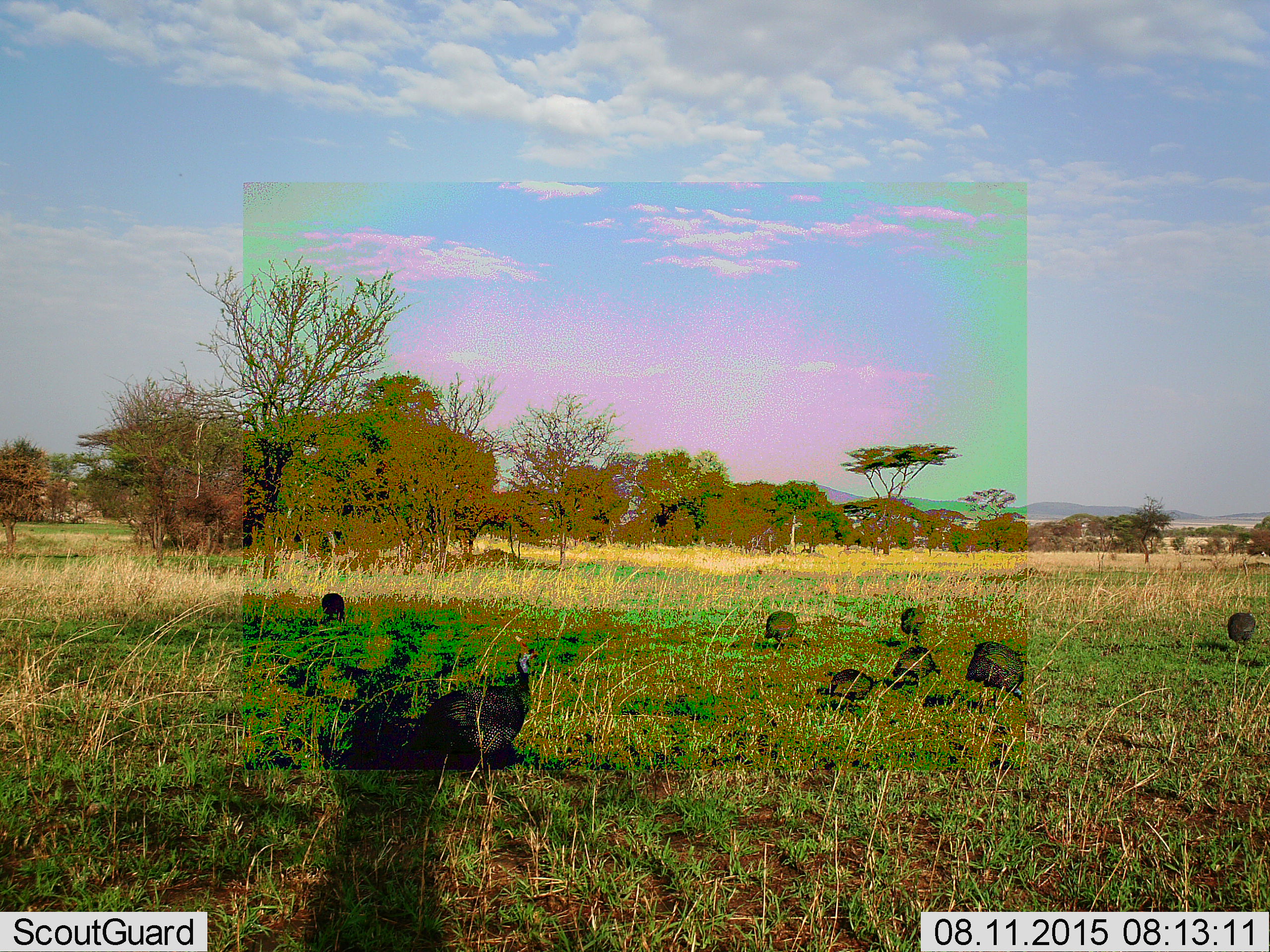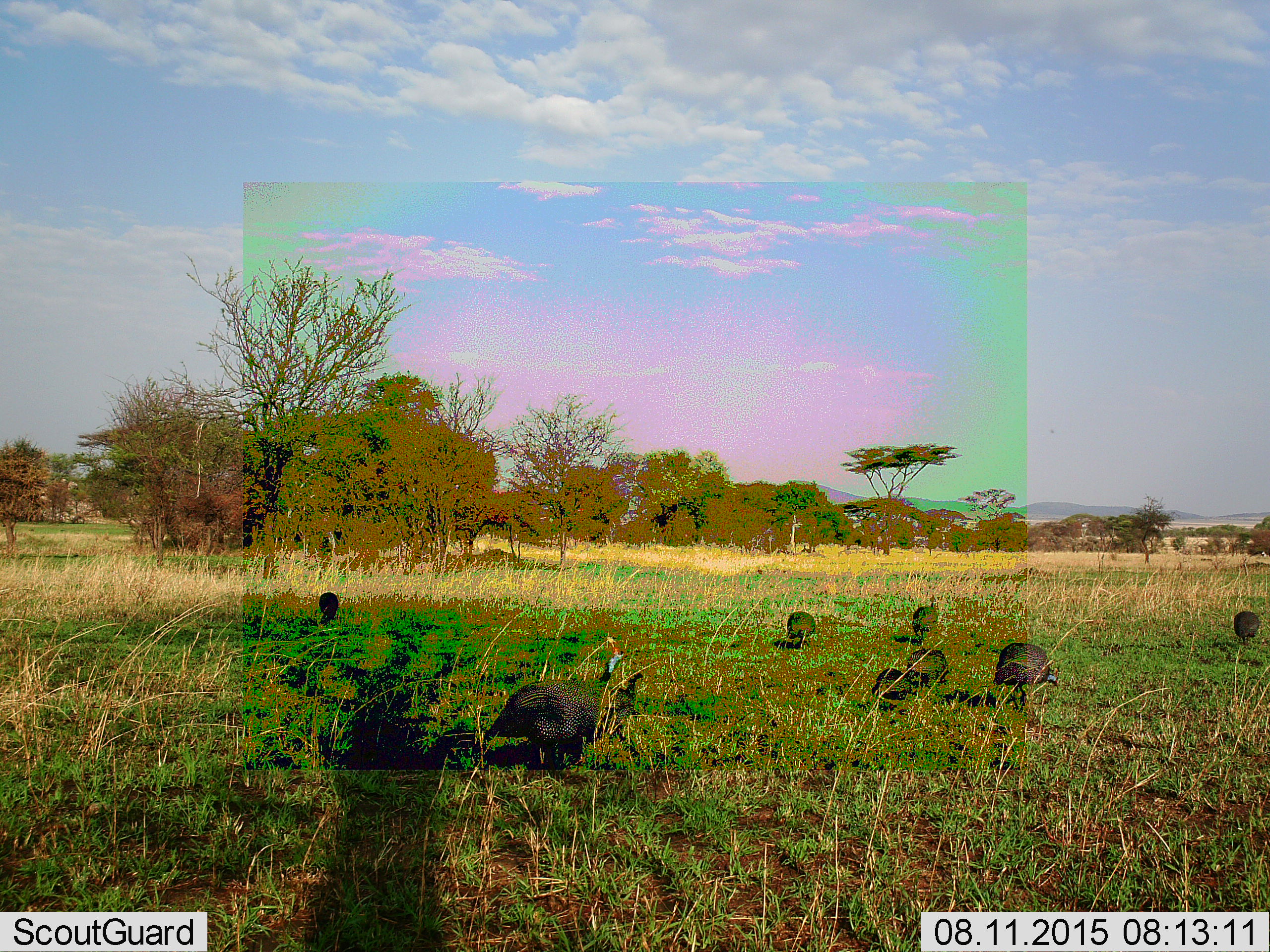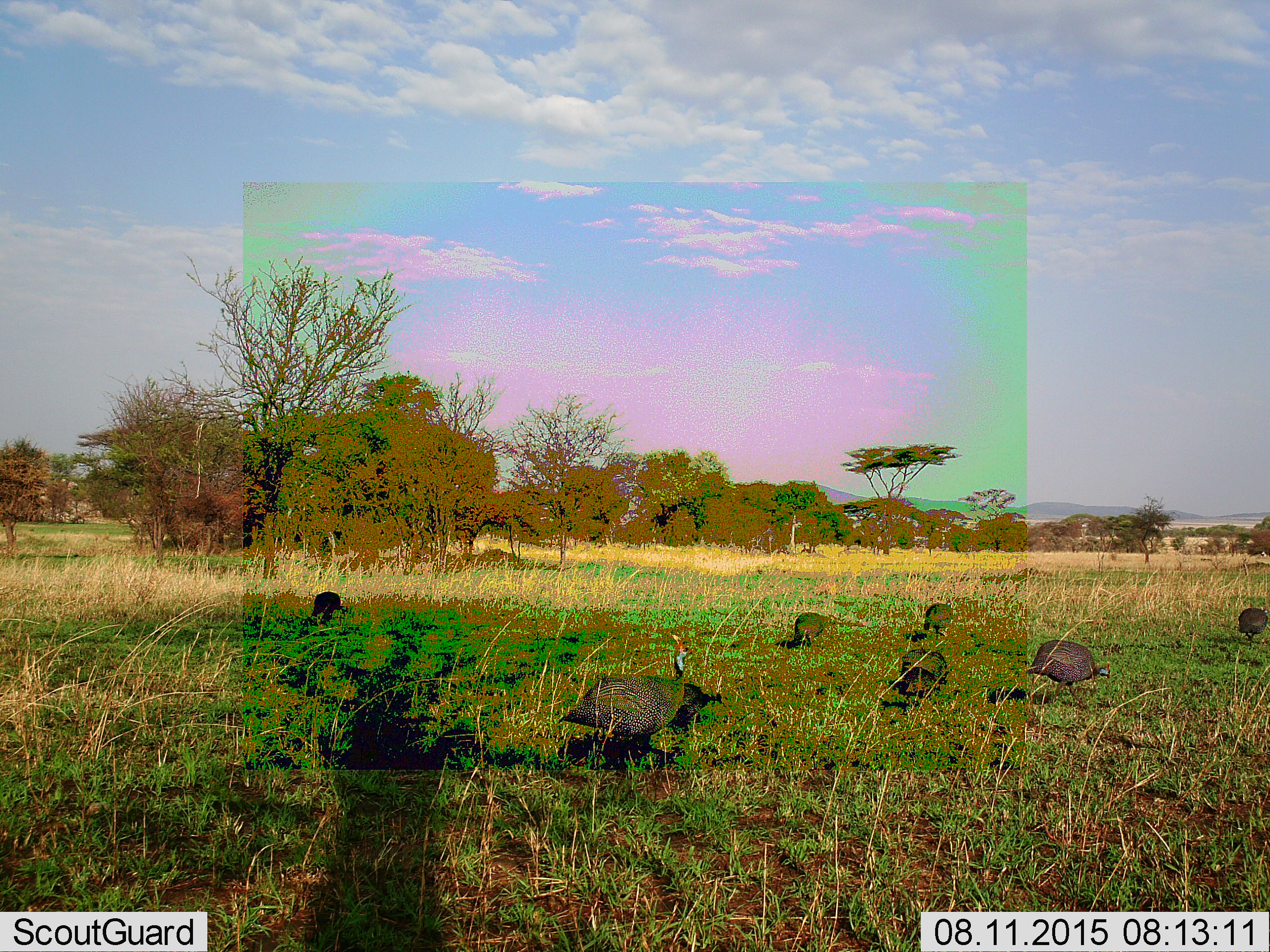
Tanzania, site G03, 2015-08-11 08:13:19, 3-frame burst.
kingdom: Animalia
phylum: Chordata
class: Aves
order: Galliformes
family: Numididae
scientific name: Numididae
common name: guinea fowl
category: guineafowl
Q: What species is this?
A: Guineafowl (guinea fowl) (Numididae).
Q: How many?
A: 8.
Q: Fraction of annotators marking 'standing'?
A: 20%.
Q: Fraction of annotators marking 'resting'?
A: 0%.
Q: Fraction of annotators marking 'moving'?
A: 100%.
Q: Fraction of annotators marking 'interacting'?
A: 0%.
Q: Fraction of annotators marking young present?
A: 10%.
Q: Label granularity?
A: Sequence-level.